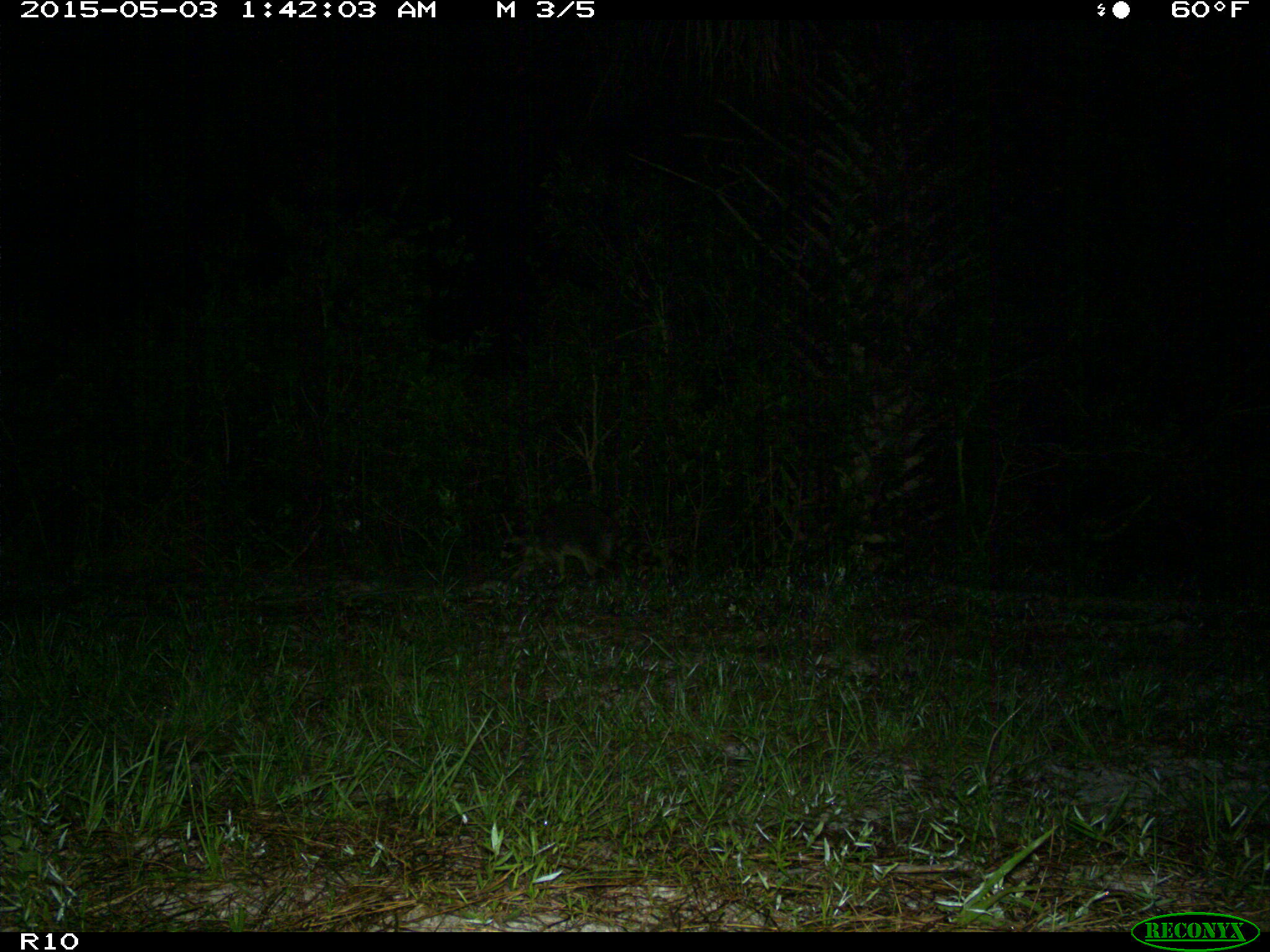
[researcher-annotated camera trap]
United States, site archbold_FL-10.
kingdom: Animalia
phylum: Chordata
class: Mammalia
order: Carnivora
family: Procyonidae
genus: Procyon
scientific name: Procyon lotor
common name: common raccoon